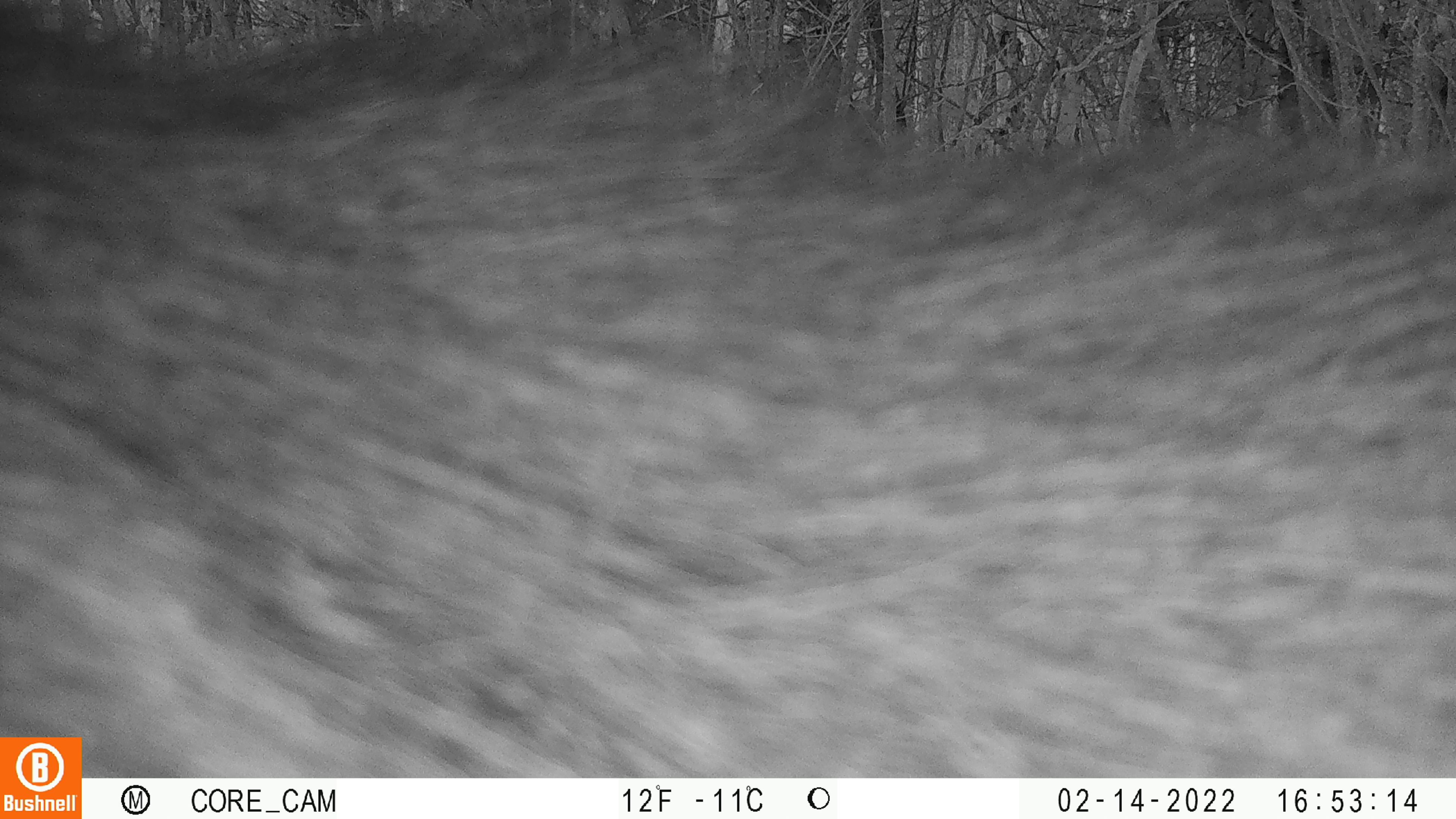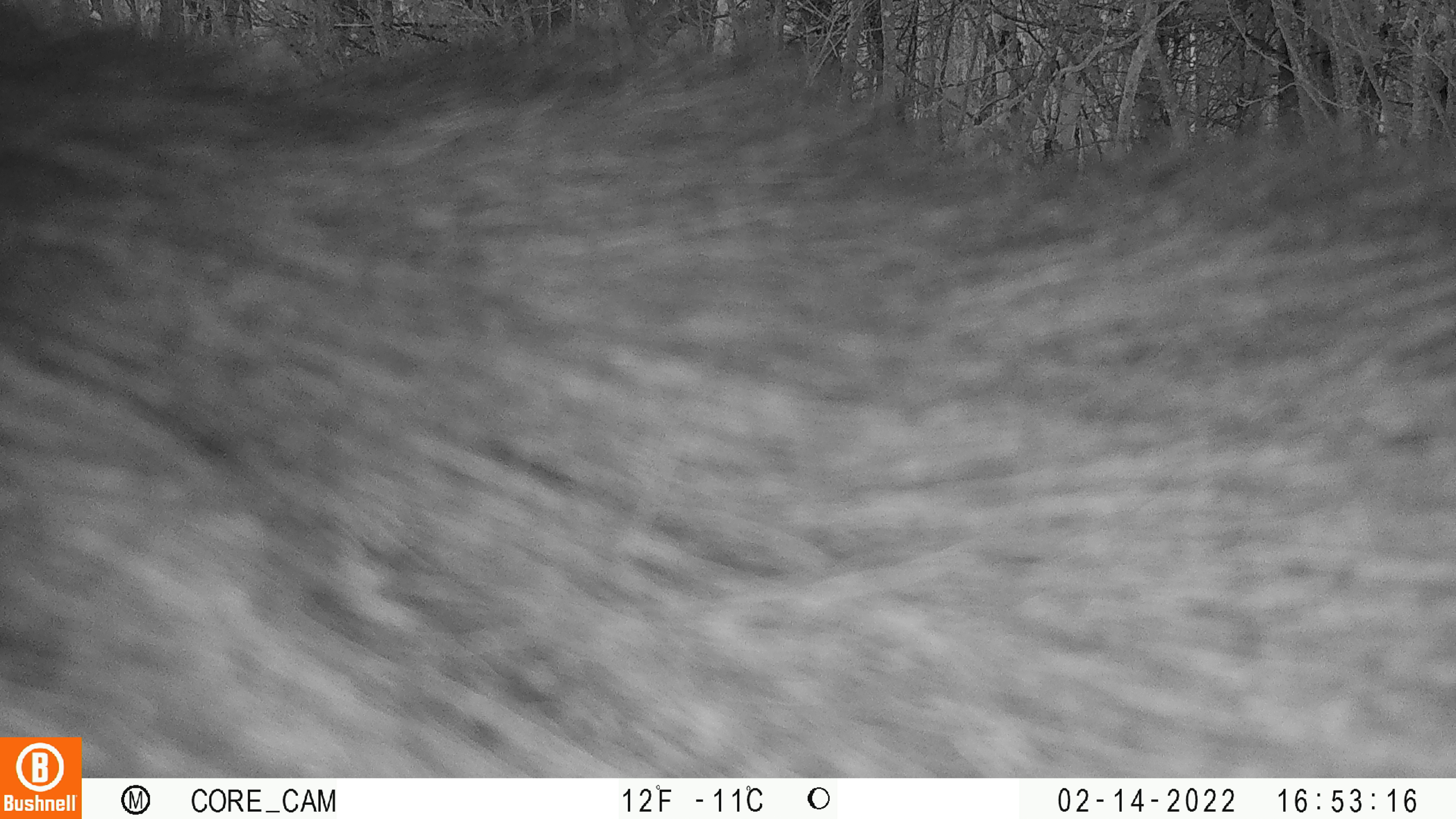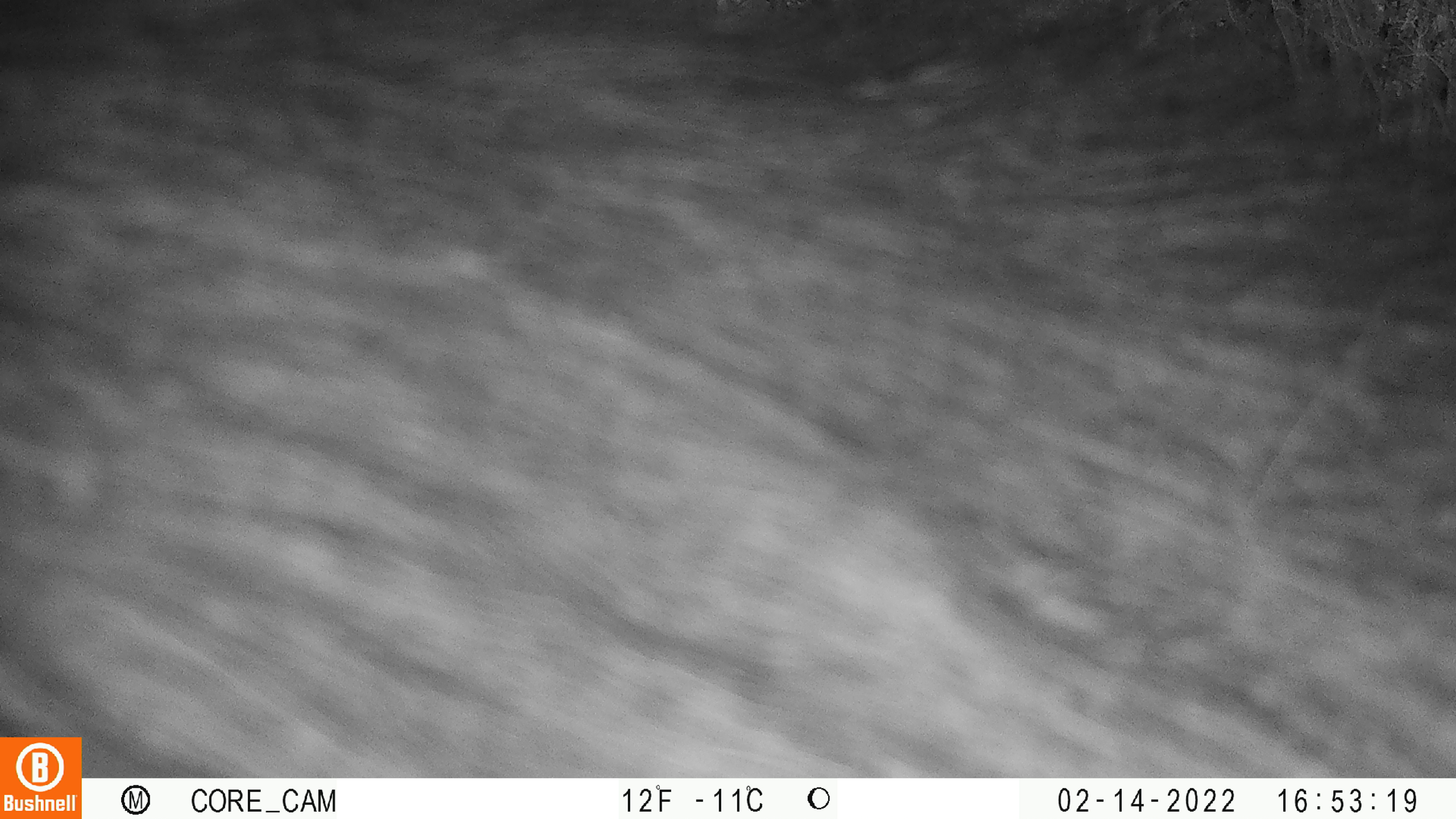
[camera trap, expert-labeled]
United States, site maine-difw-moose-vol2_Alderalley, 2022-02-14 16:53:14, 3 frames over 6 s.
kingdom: Animalia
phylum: Chordata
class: Mammalia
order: Artiodactyla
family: Cervidae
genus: Alces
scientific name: Alces alces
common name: moose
Moose (Alces alces).